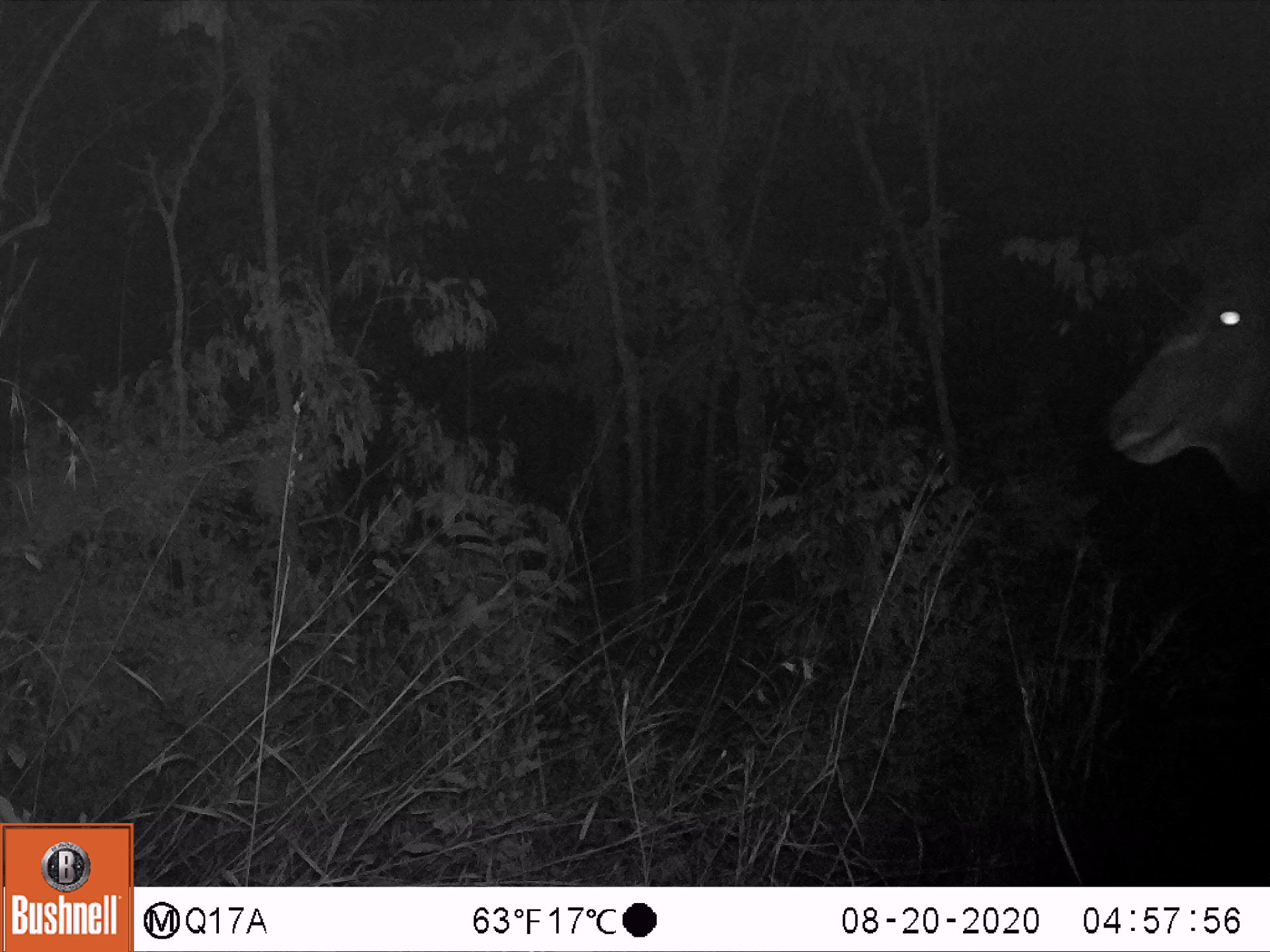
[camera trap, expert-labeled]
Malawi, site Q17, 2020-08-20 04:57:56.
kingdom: Animalia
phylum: Chordata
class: Mammalia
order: Artiodactyla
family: Bovidae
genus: Tragelaphus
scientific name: Tragelaphus strepsiceros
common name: greater kudu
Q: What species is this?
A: Greater kudu (Tragelaphus strepsiceros).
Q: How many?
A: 1.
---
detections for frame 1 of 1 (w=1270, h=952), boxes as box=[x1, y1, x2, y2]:
greater kudu: box=[1108, 185, 1262, 566]